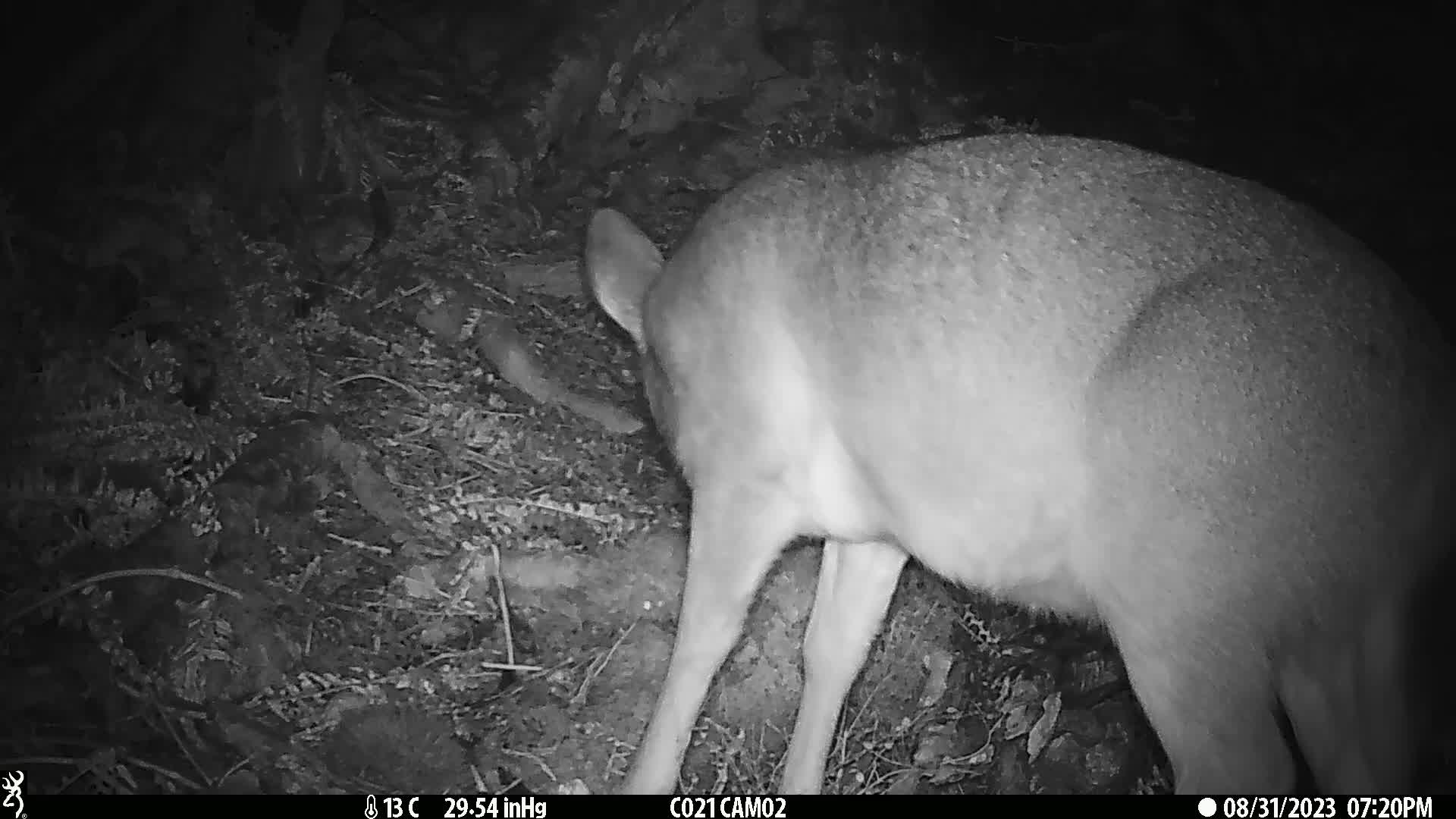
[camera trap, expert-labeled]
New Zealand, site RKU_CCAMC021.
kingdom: Animalia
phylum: Chordata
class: Mammalia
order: Artiodactyla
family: Cervidae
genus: Odocoileus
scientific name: Odocoileus virginianus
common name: white-tailed deer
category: white tailed deer